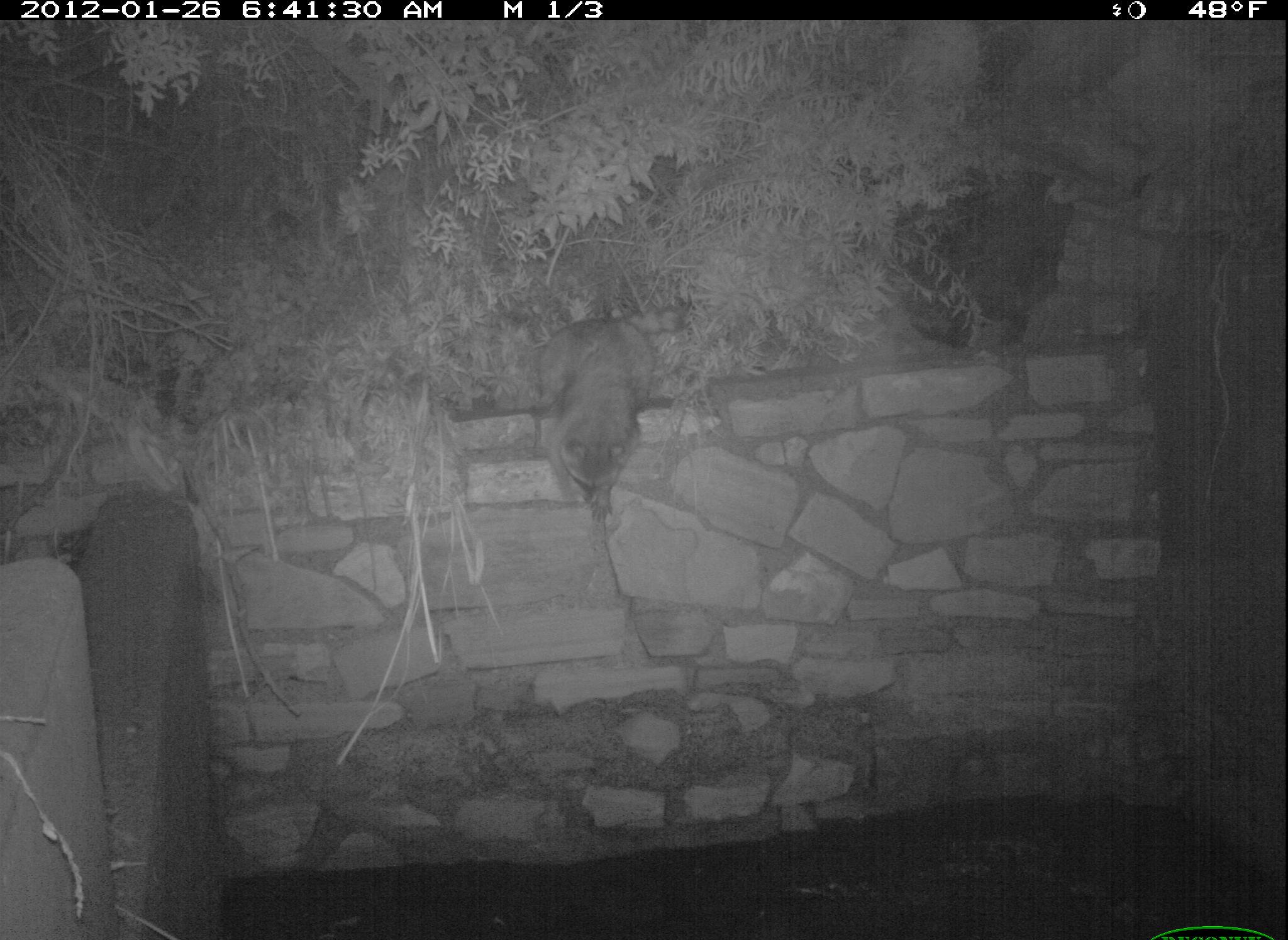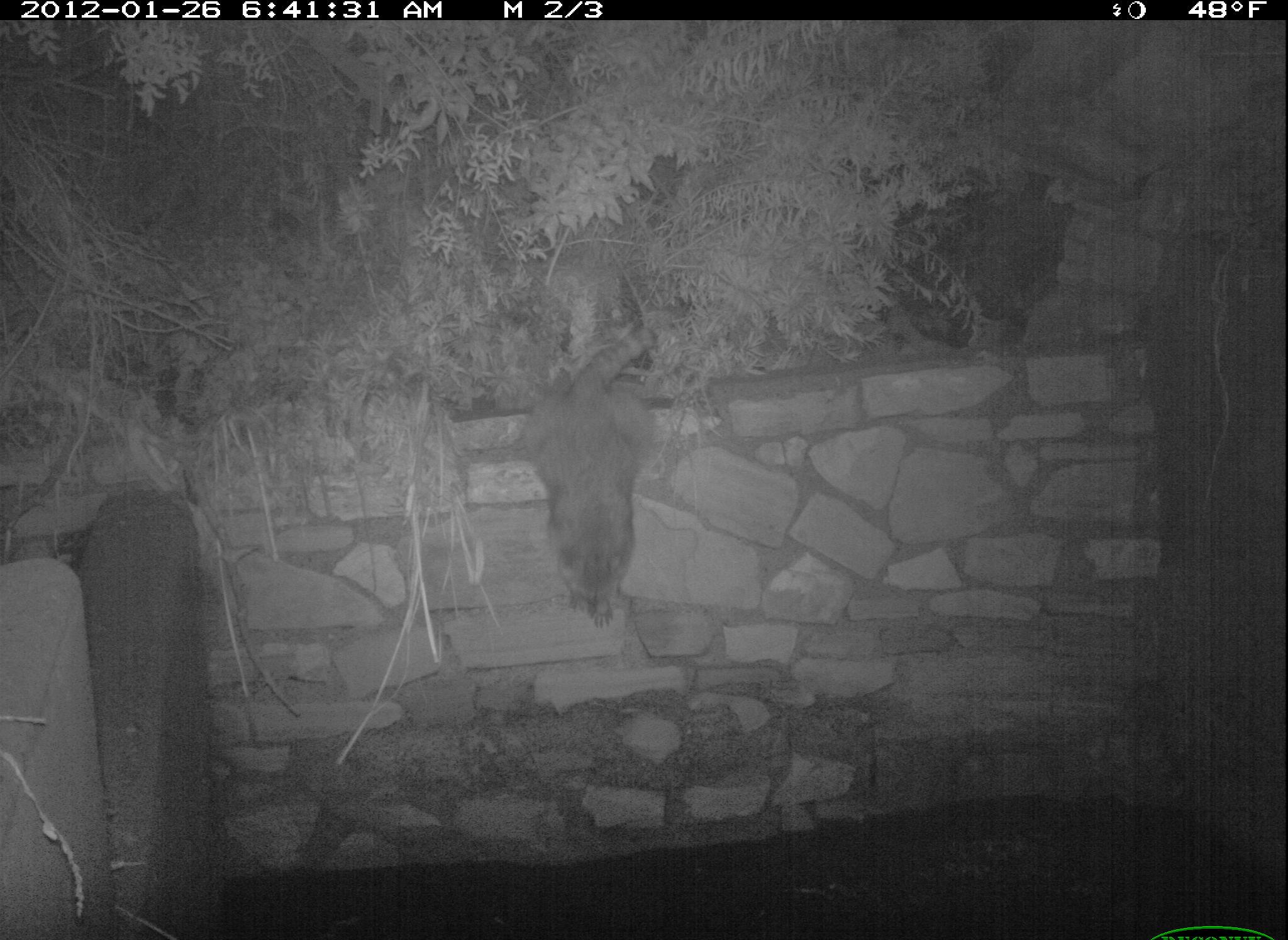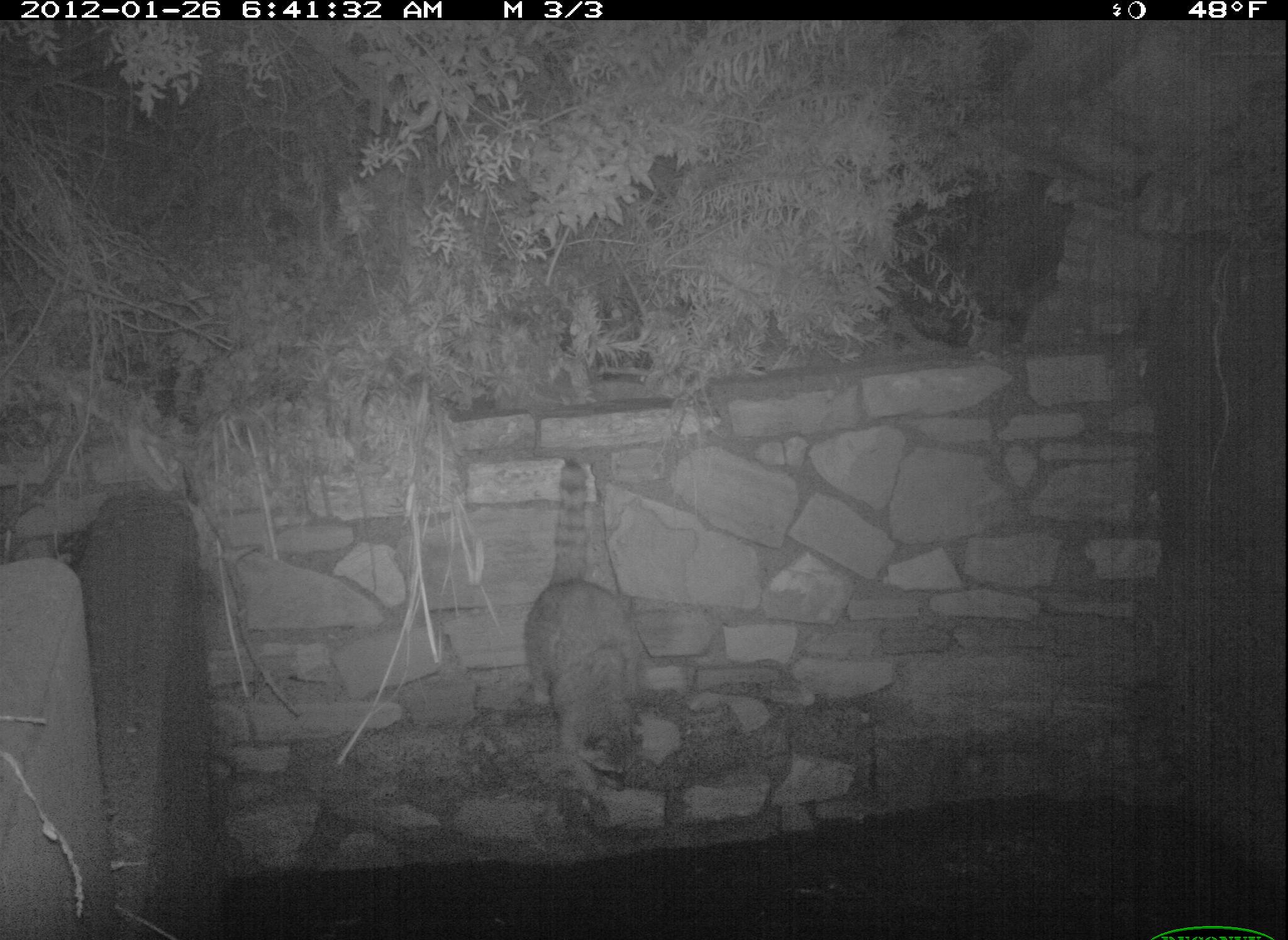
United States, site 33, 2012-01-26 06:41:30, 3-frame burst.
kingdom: Animalia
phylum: Chordata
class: Mammalia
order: Carnivora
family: Procyonidae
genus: Procyon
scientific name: Procyon lotor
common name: raccoon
Raccoon (Procyon lotor).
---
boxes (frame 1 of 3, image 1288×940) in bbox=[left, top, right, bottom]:
raccoon: bbox=[514, 306, 681, 533]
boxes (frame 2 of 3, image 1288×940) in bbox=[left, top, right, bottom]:
raccoon: bbox=[517, 308, 704, 631]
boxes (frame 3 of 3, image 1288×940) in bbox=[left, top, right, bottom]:
raccoon: bbox=[518, 449, 663, 805]